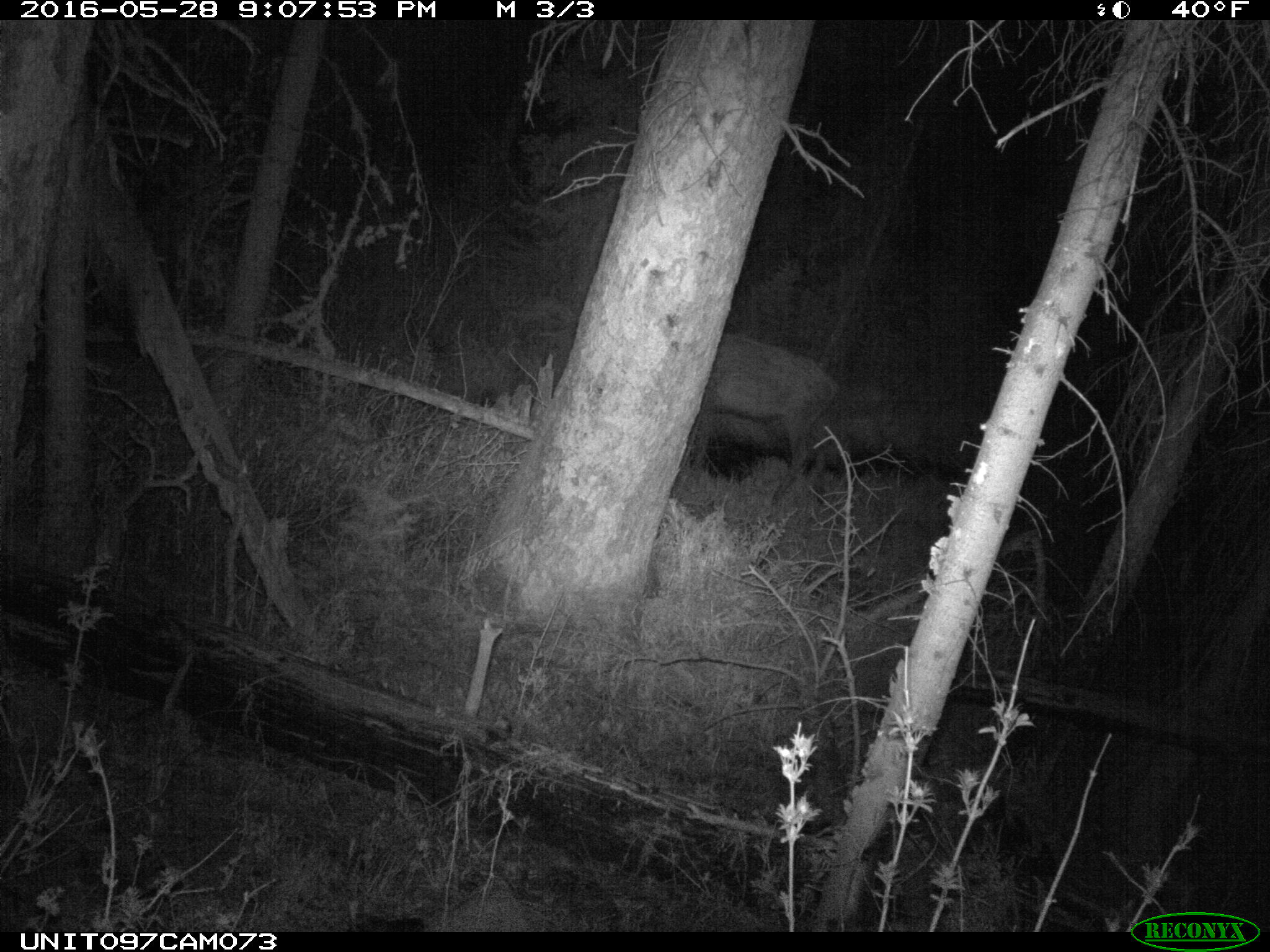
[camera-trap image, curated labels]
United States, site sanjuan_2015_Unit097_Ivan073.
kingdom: Animalia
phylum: Chordata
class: Mammalia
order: Artiodactyla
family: Cervidae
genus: Cervus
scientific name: Cervus elaphus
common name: red deer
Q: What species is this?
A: Cervus elaphus (red deer).